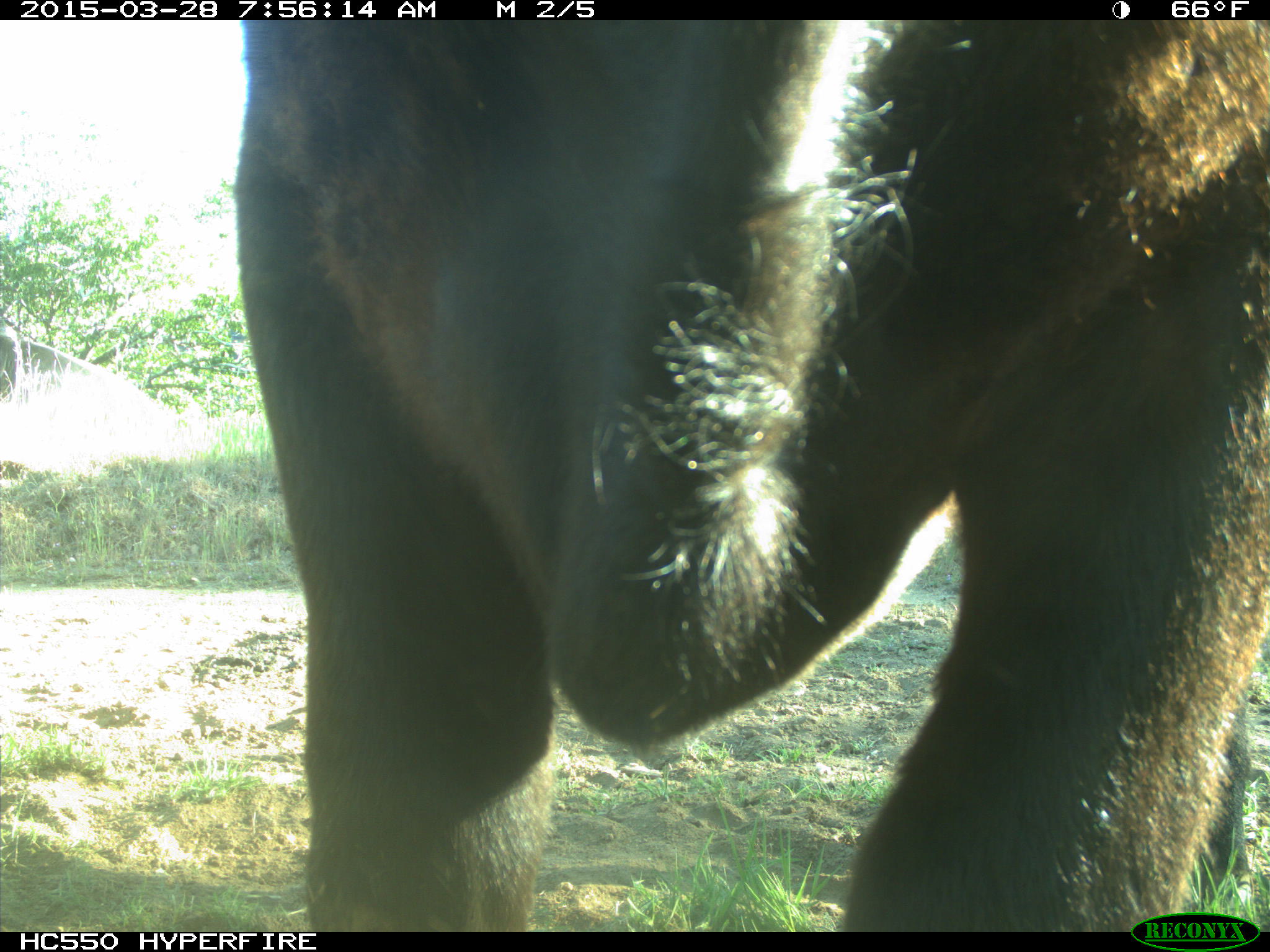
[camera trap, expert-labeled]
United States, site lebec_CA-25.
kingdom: Animalia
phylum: Chordata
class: Mammalia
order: Artiodactyla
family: Bovidae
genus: Bos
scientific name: Bos taurus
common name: domestic cow